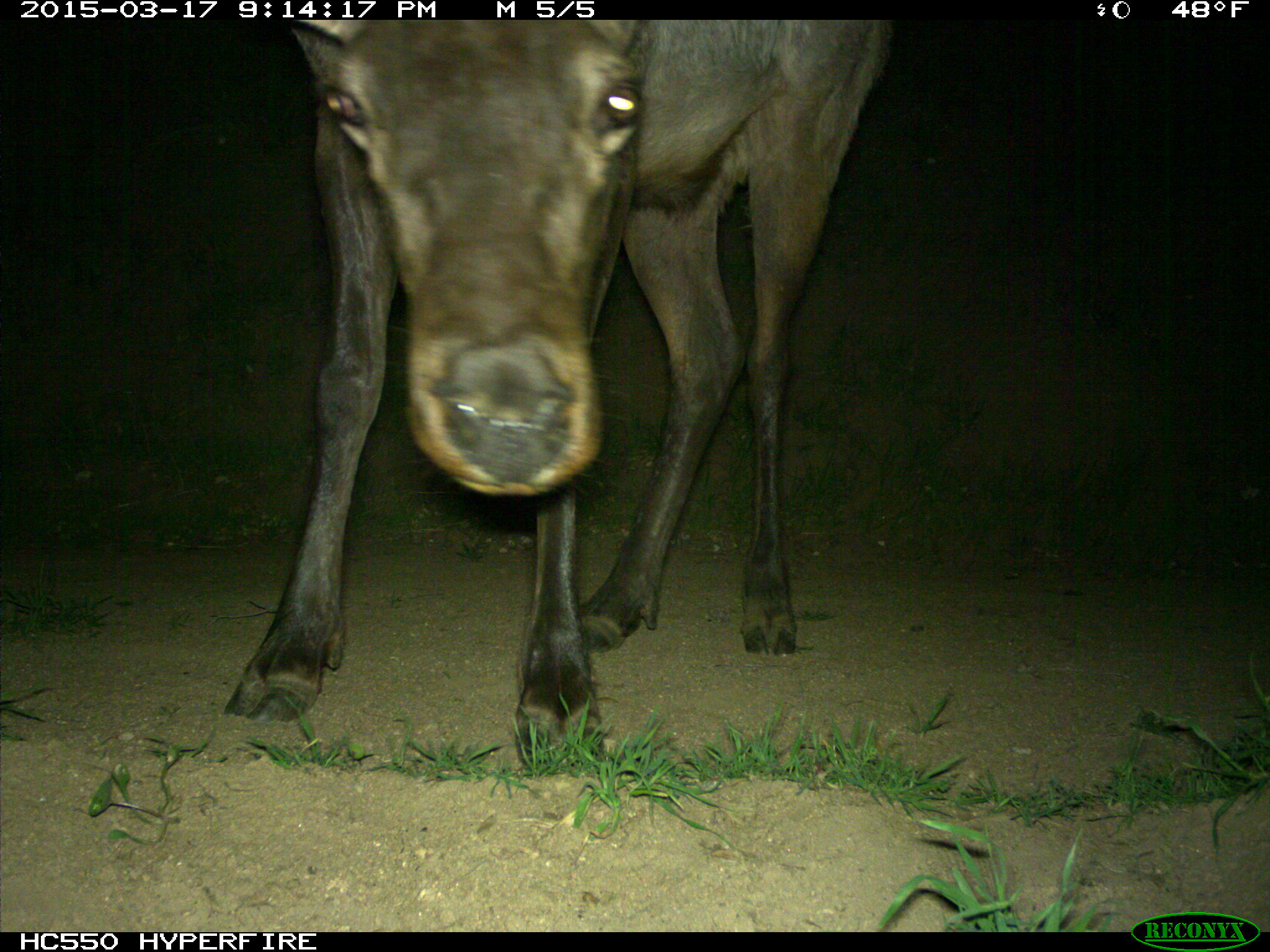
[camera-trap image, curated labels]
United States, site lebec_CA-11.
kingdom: Animalia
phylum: Chordata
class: Mammalia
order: Artiodactyla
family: Cervidae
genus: Cervus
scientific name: Cervus canadensis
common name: elk